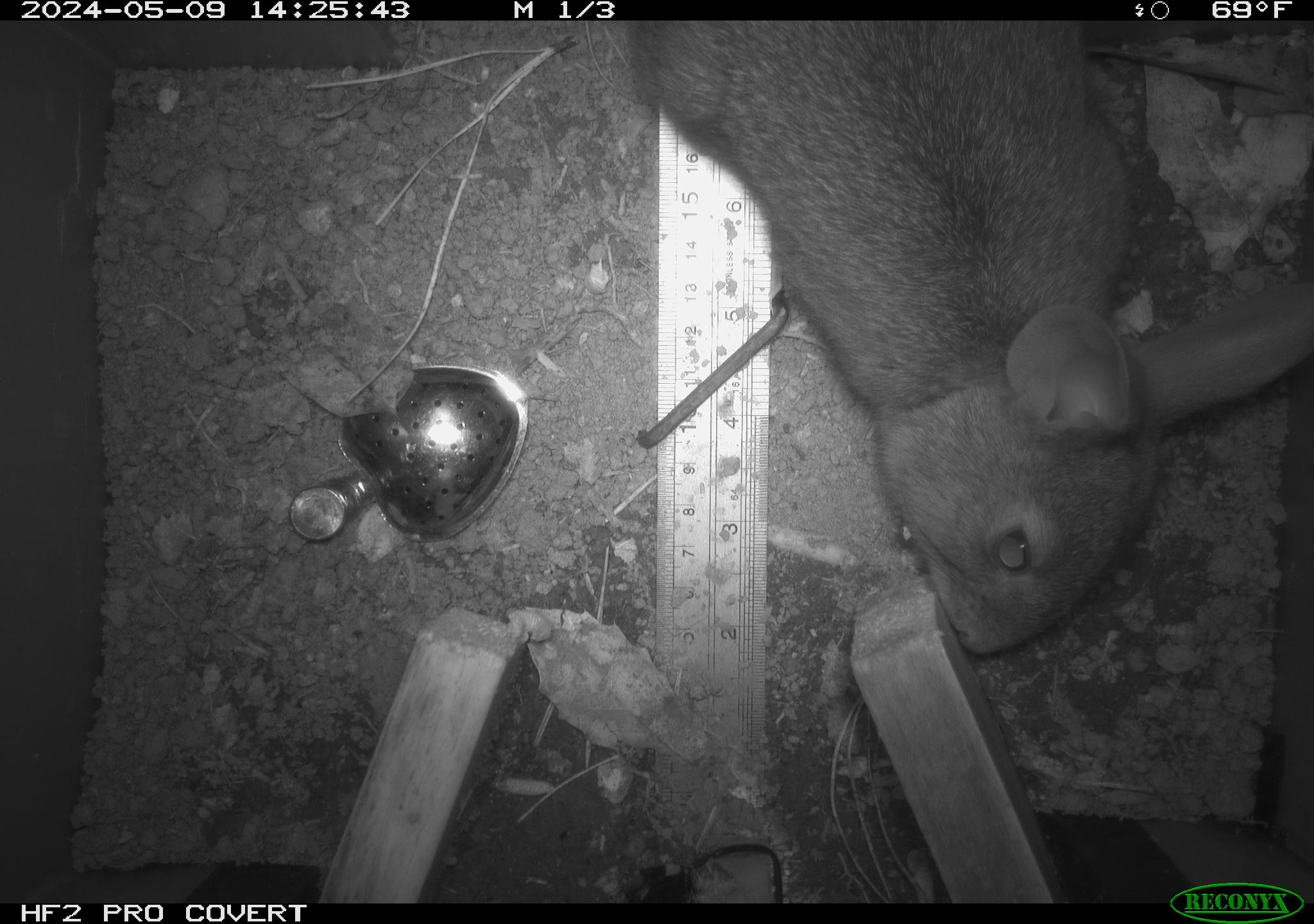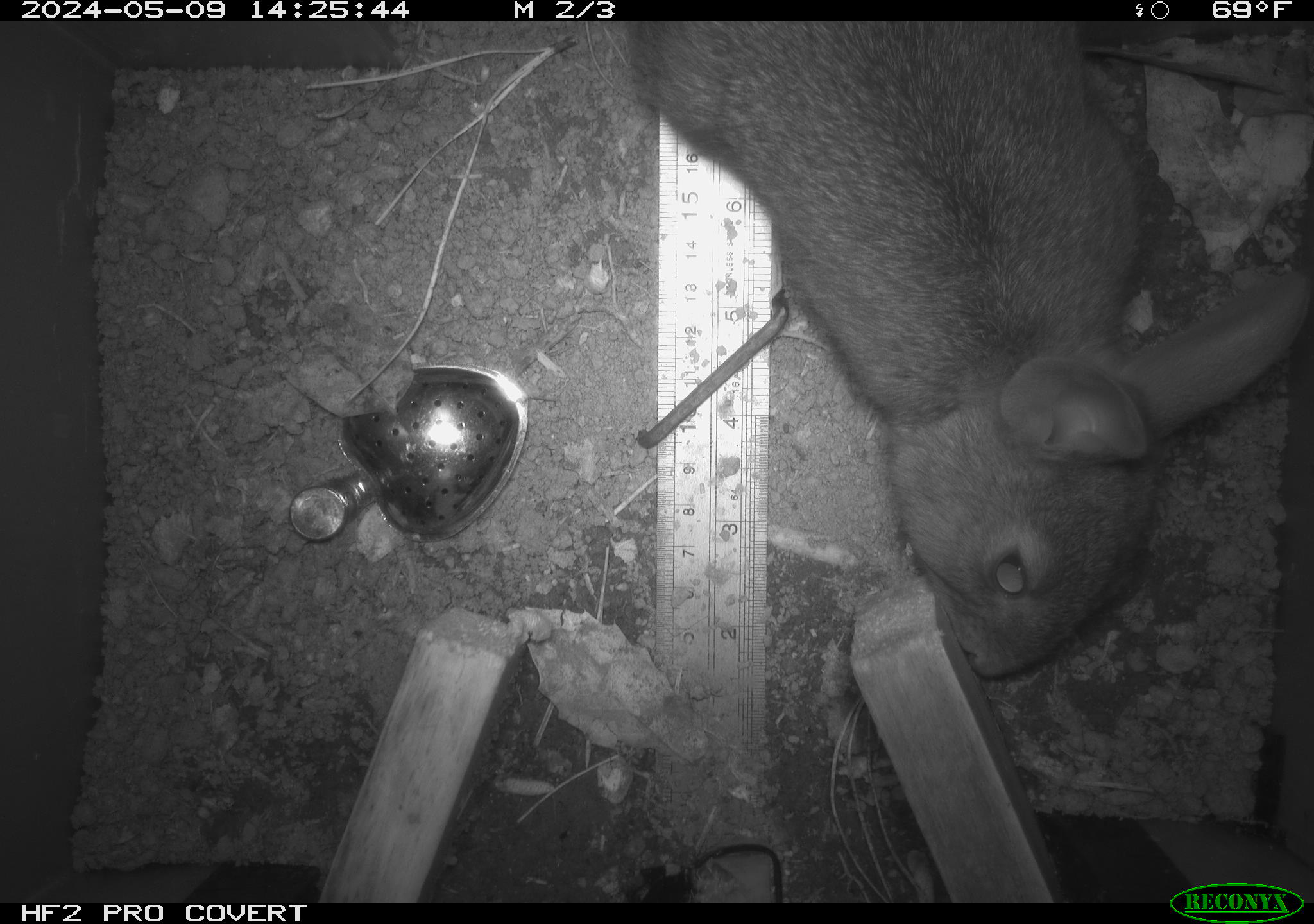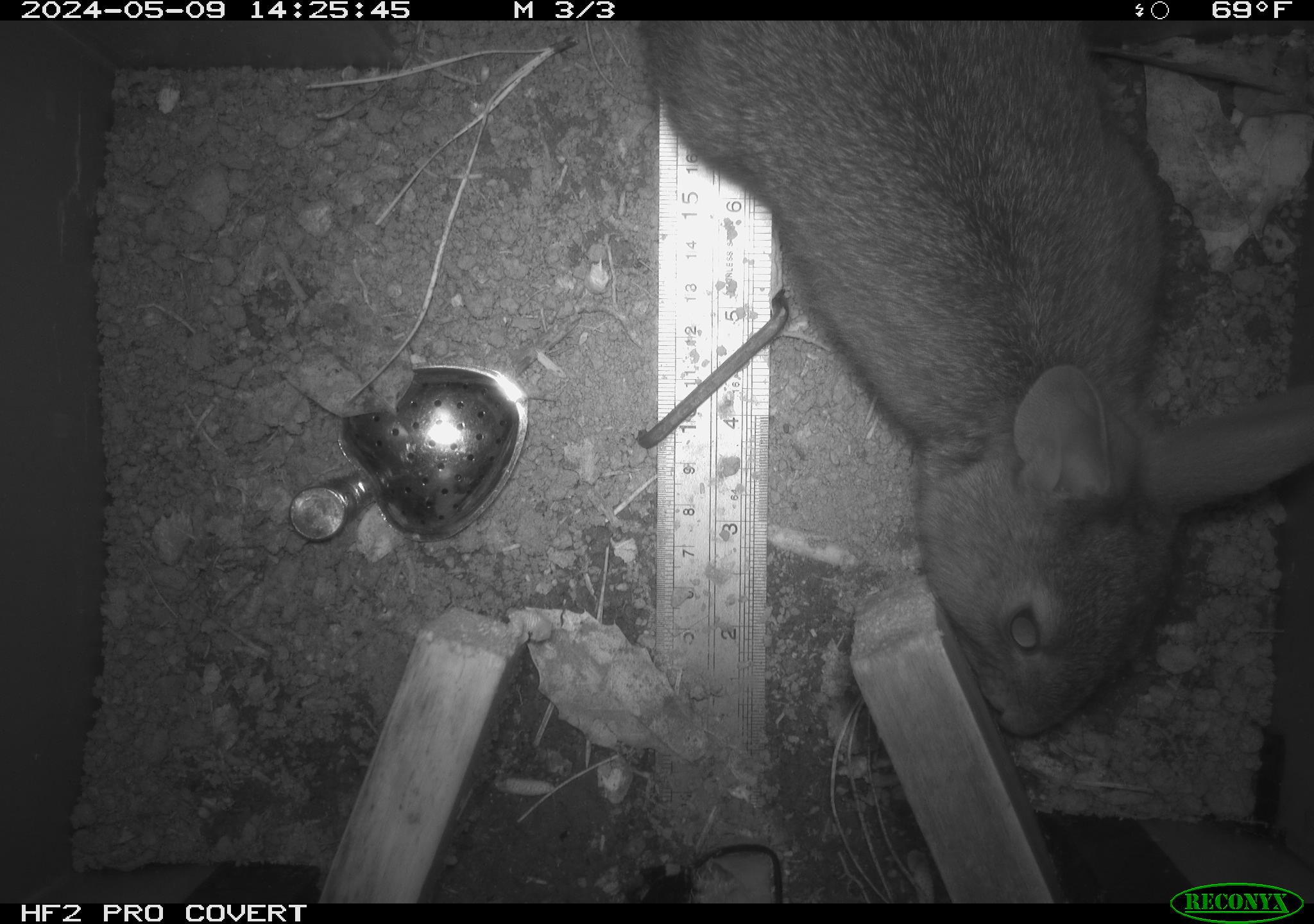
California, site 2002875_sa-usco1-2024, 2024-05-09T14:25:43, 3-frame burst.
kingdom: Animalia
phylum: Chordata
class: Mammalia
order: Lagomorpha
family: Leporidae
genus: Sylvilagus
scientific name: Sylvilagus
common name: cottontail rabbits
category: sylvilagus species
Sylvilagus species (cottontail rabbits) (Sylvilagus).